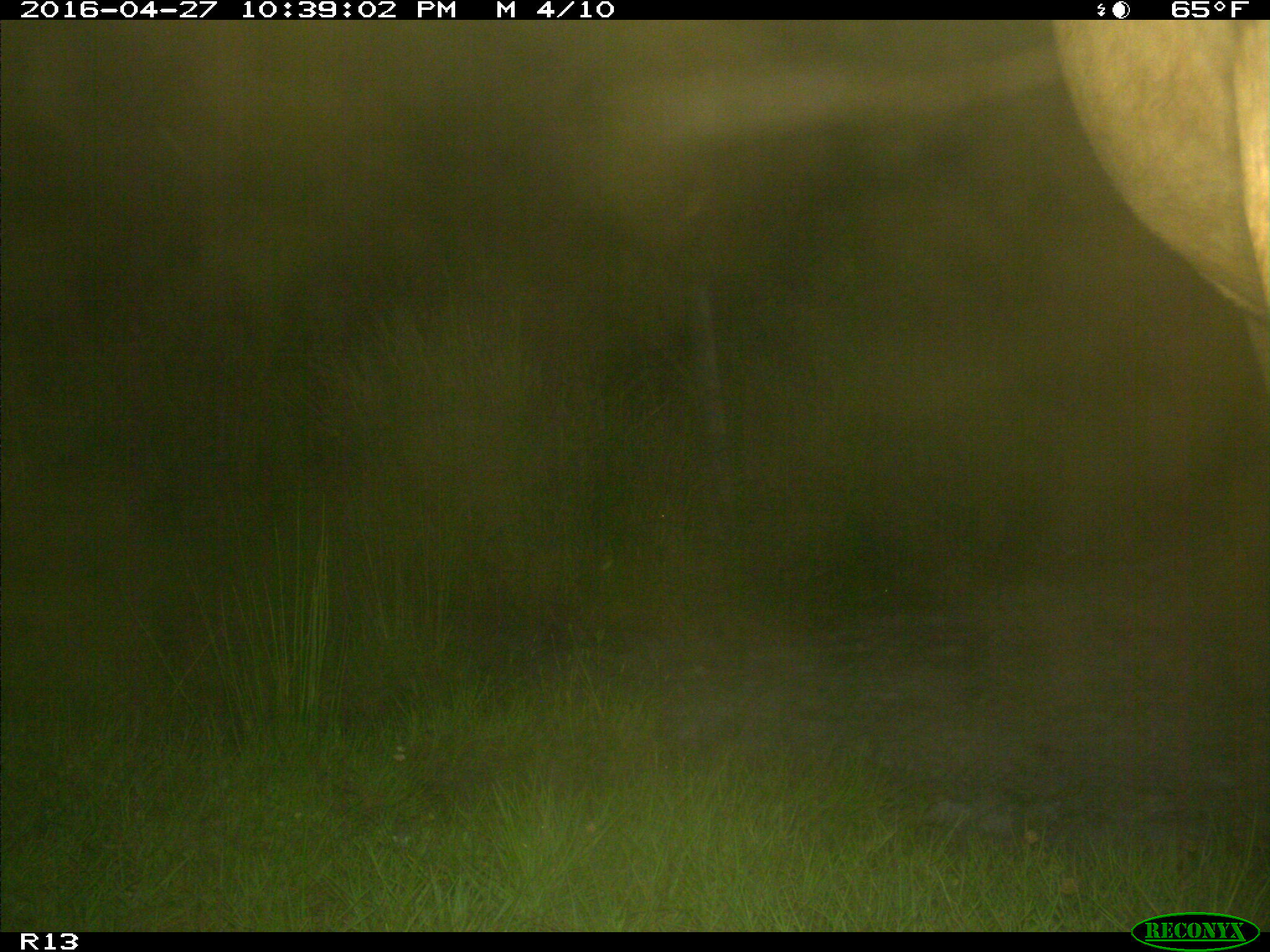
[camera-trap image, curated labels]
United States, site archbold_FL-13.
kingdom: Animalia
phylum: Chordata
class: Mammalia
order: Artiodactyla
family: Bovidae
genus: Bos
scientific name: Bos taurus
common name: domestic cow